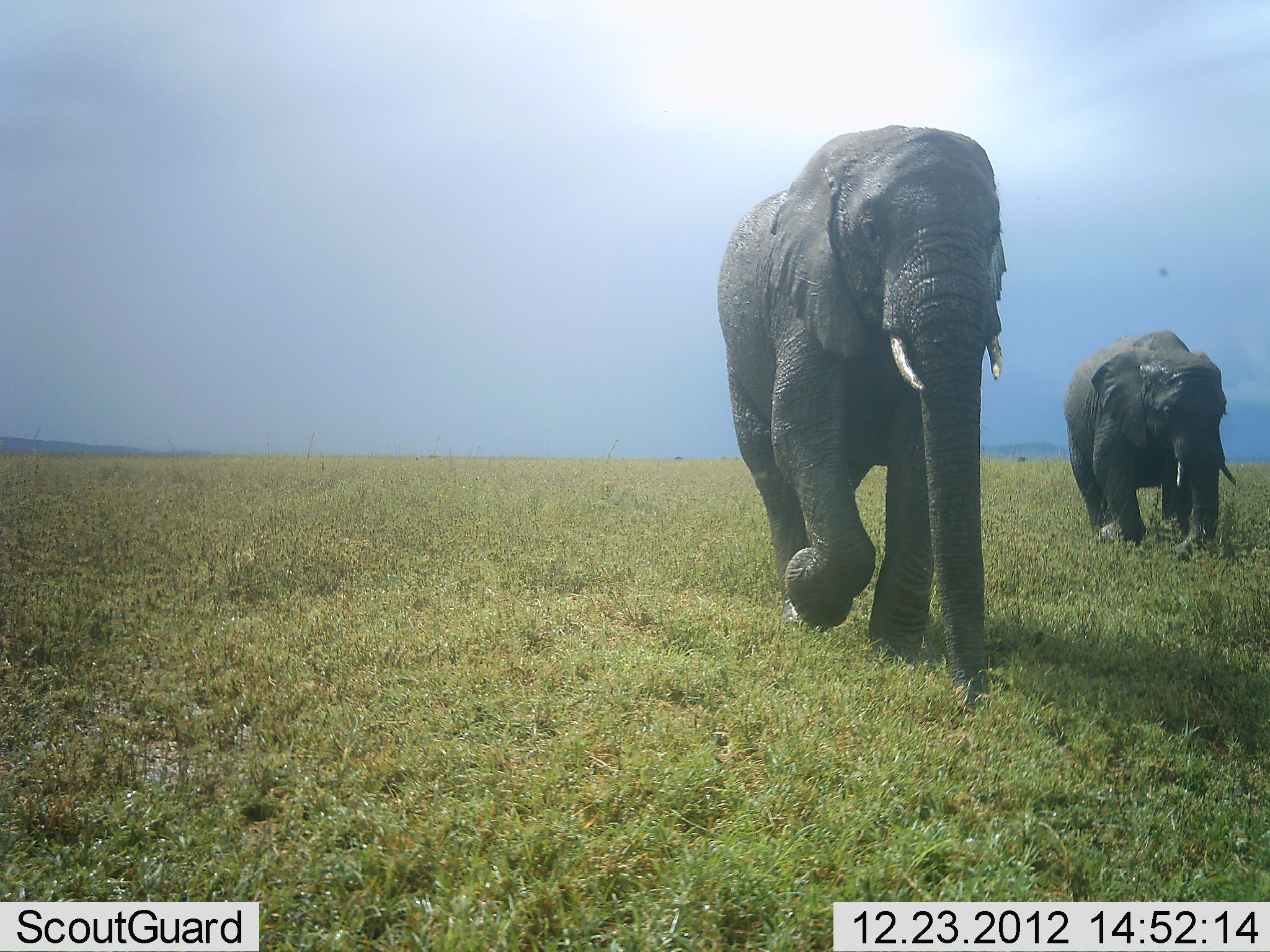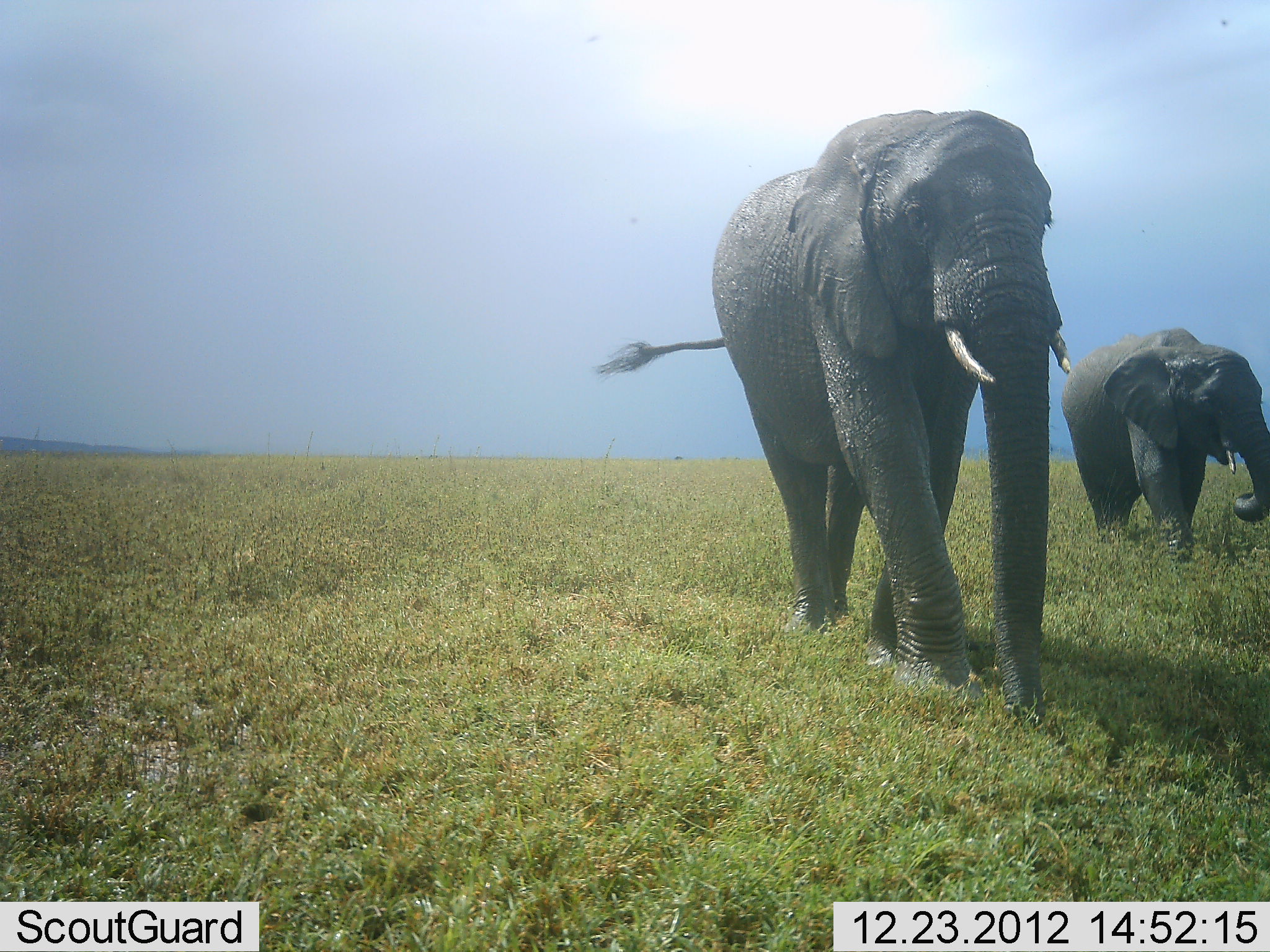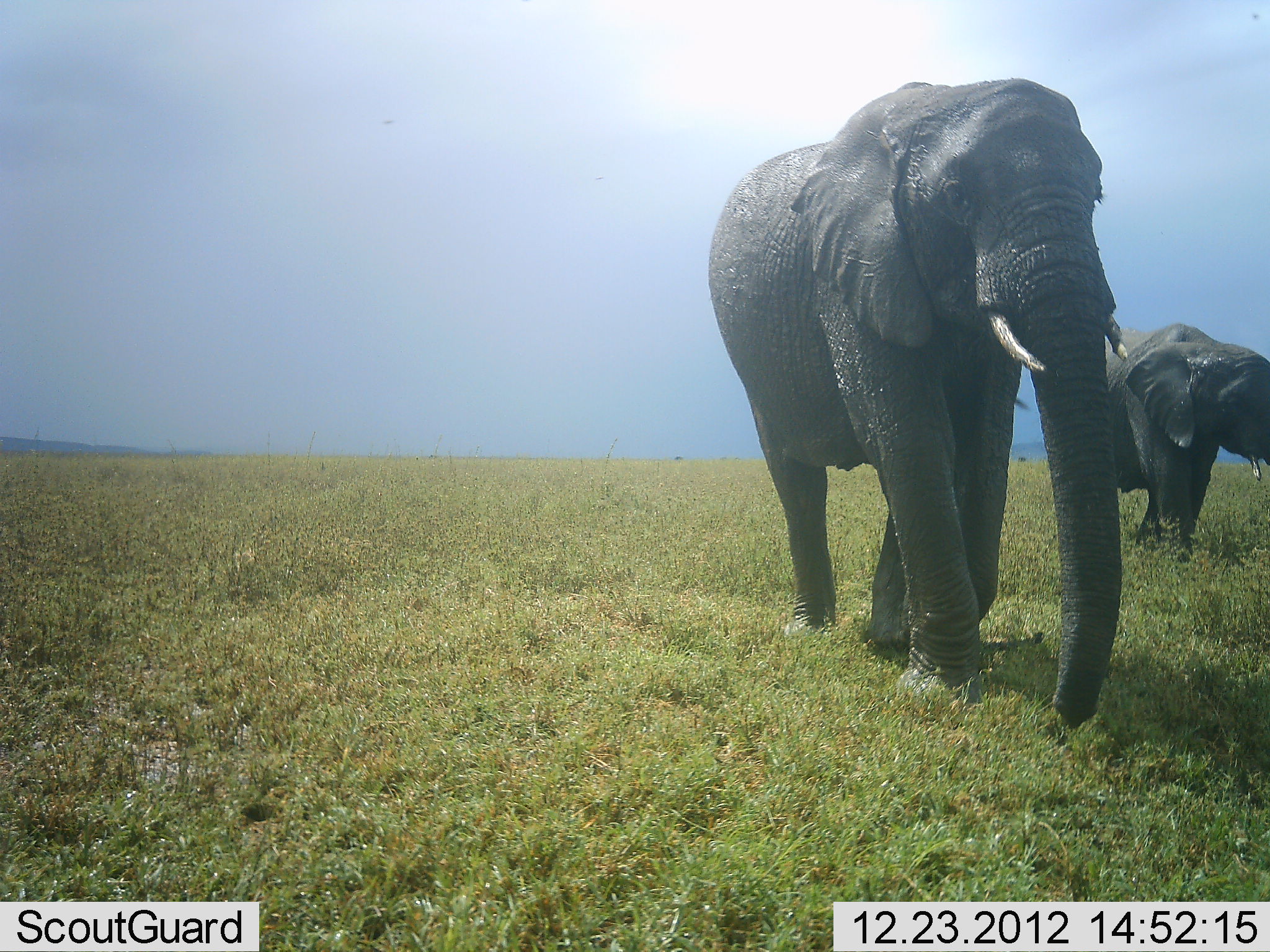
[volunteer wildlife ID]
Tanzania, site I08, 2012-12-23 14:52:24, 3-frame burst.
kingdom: Animalia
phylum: Chordata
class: Mammalia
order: Proboscidea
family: Elephantidae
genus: Loxodonta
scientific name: Loxodonta africana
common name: african bush elephant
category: elephant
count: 2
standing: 0%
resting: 0%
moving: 100%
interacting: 0%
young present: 6%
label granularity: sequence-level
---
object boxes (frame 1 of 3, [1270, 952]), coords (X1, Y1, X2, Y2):
animal: (715, 126, 1010, 721); (1061, 329, 1243, 565)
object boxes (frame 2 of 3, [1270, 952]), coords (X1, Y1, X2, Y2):
animal: (590, 102, 1077, 728); (1061, 326, 1270, 572)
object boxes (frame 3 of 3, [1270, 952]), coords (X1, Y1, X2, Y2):
animal: (709, 77, 1135, 731); (1099, 320, 1270, 565)